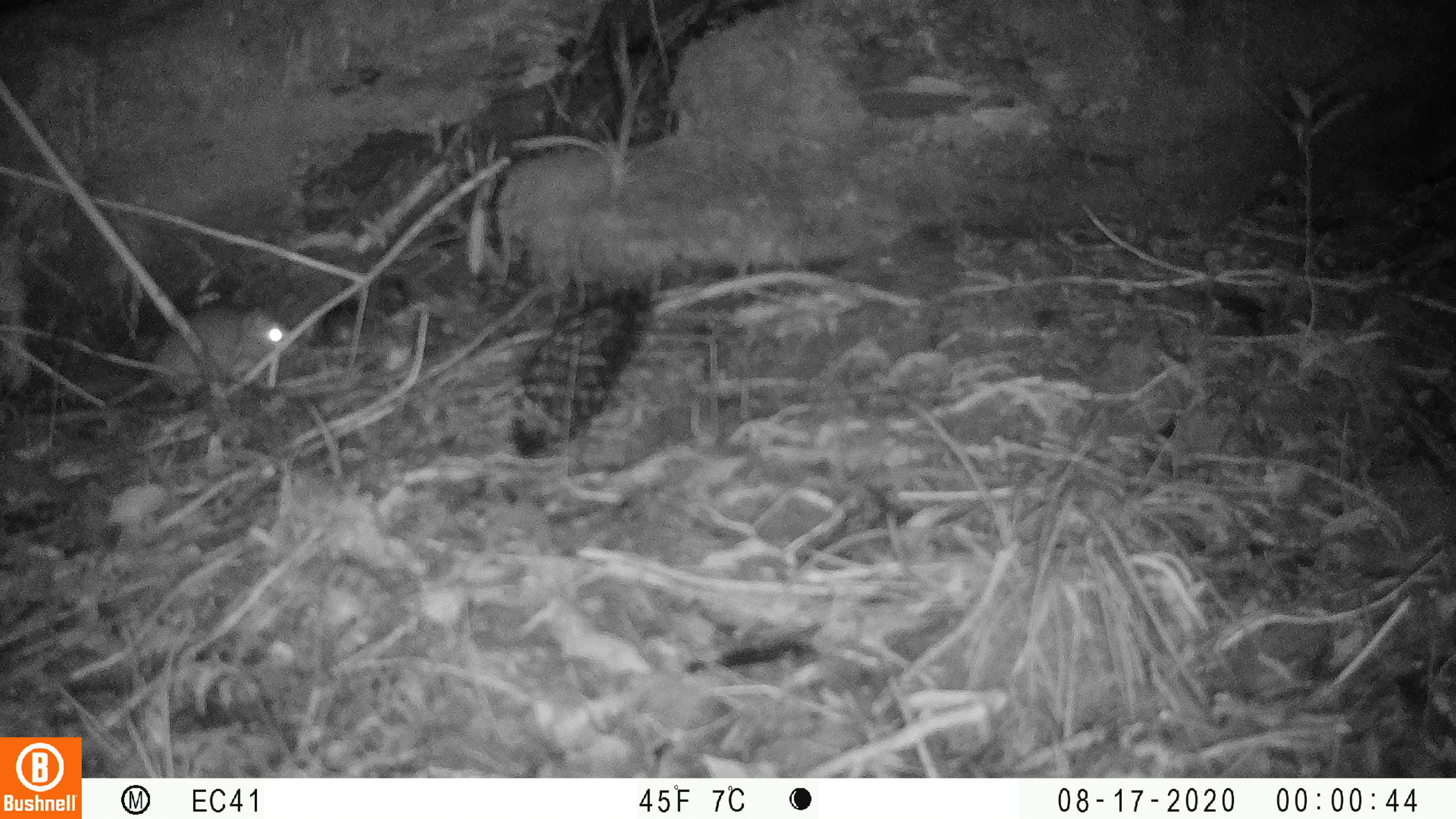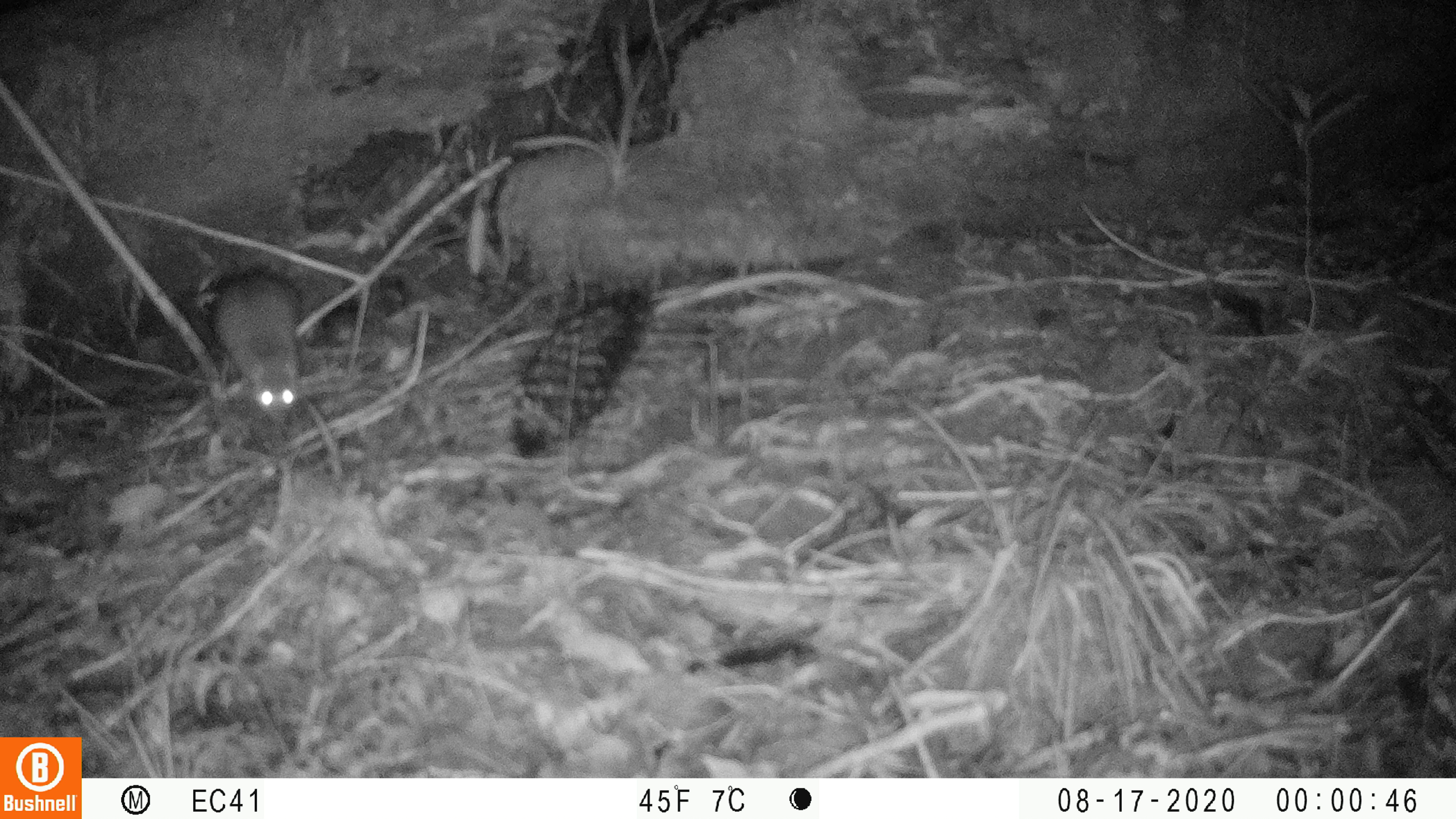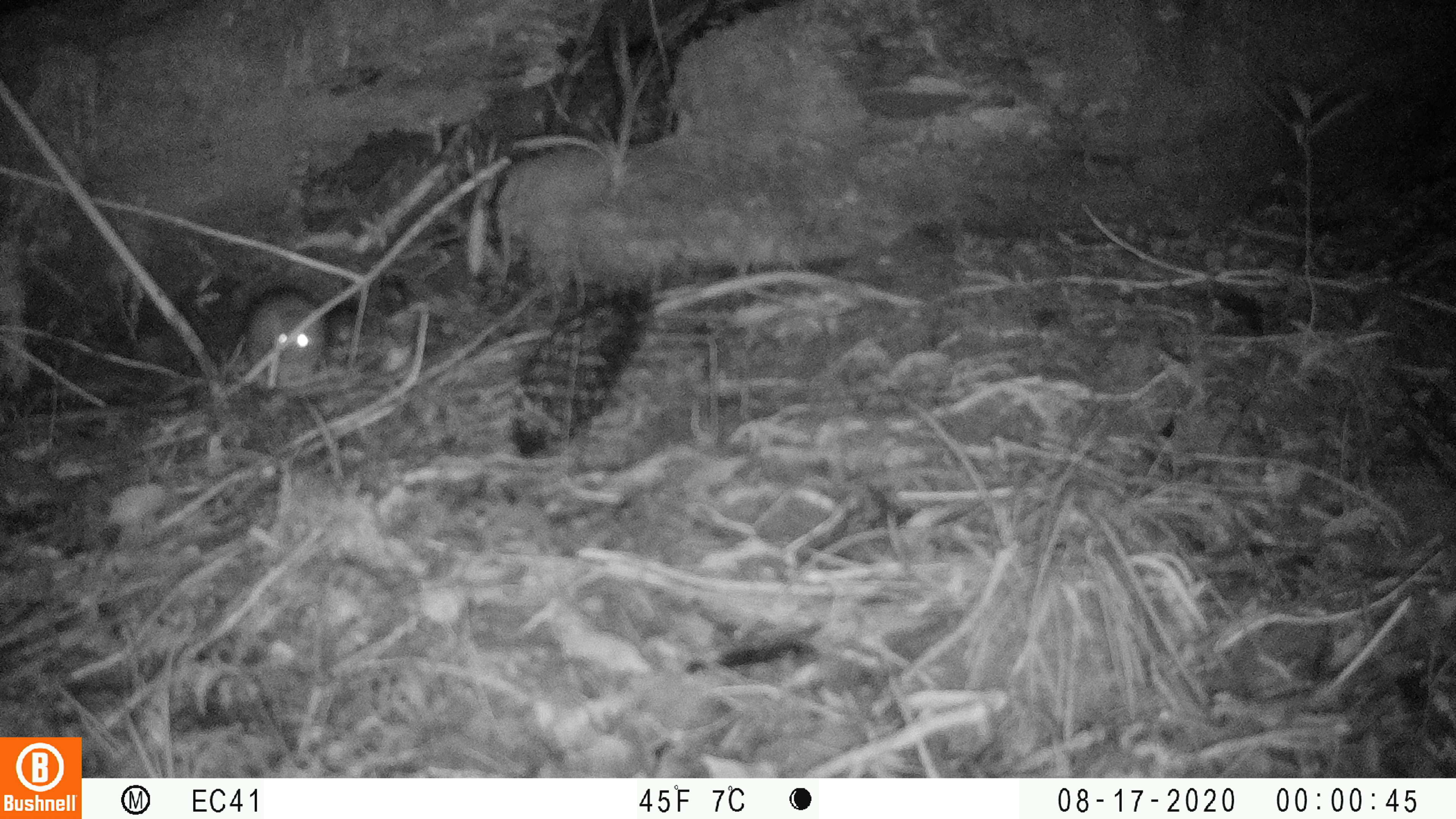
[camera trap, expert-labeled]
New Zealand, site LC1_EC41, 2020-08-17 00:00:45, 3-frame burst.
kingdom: Animalia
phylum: Chordata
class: Mammalia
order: Rodentia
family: Muridae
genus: Rattus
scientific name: Rattus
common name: rat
Rat (Rattus).